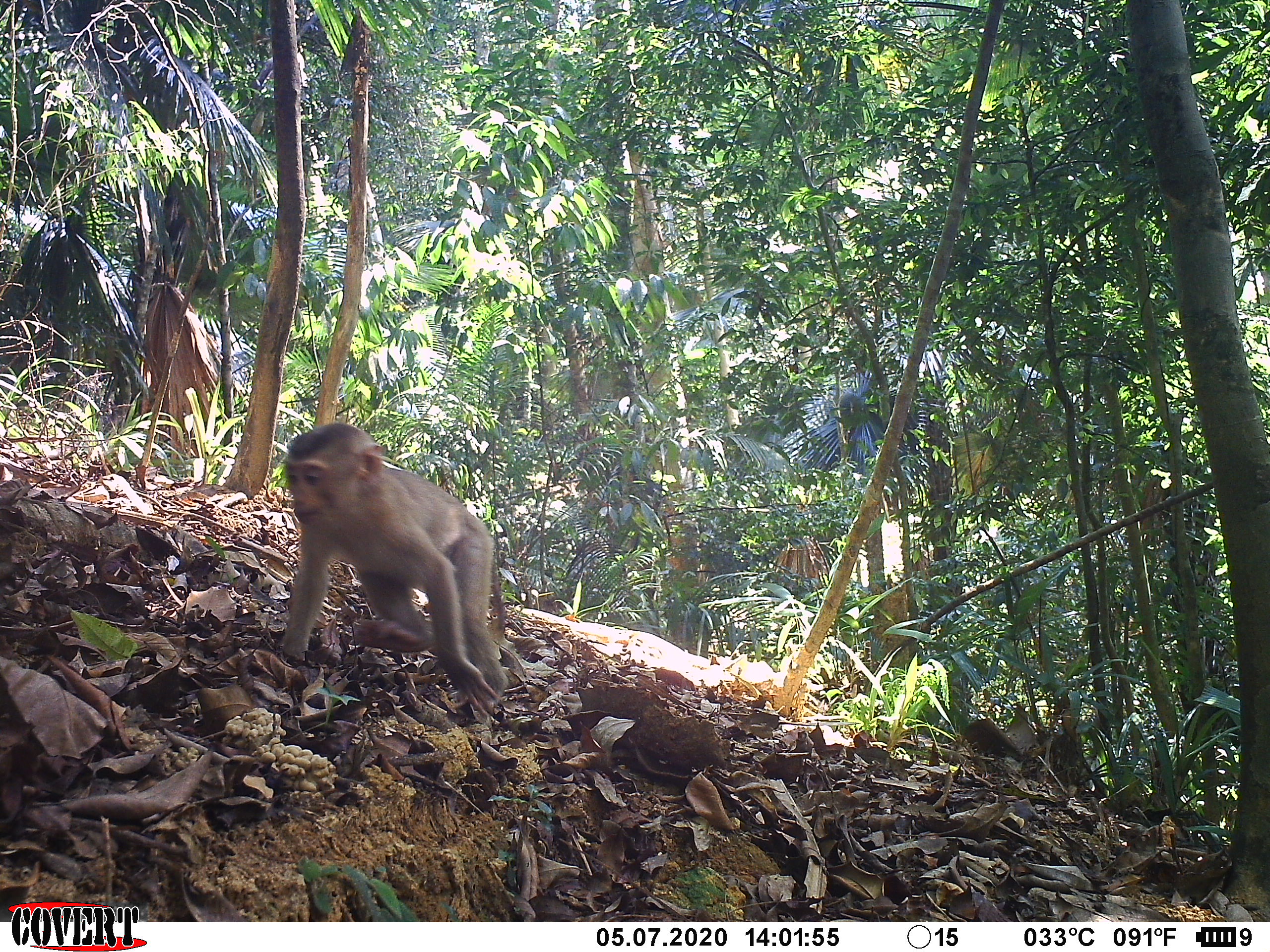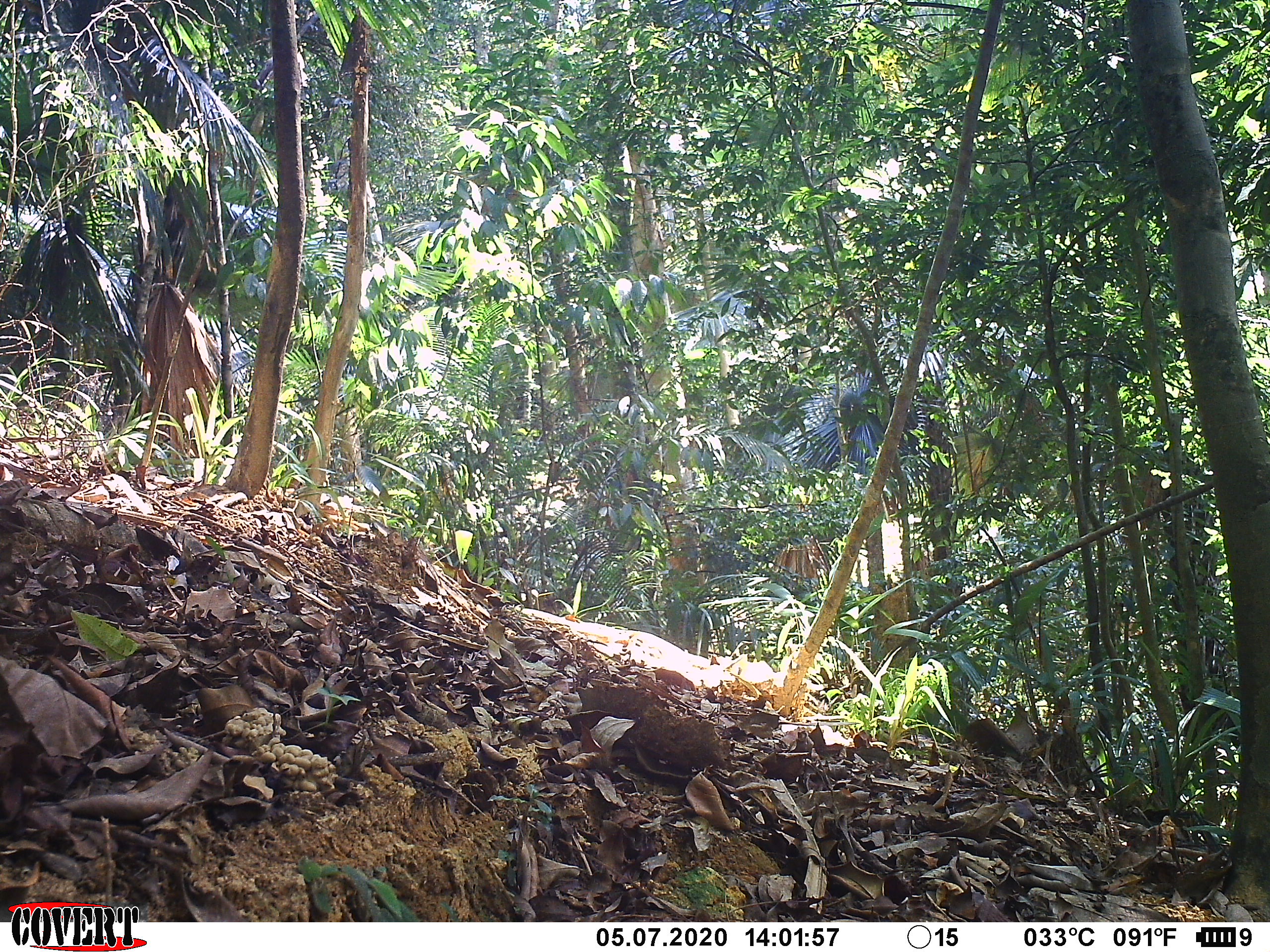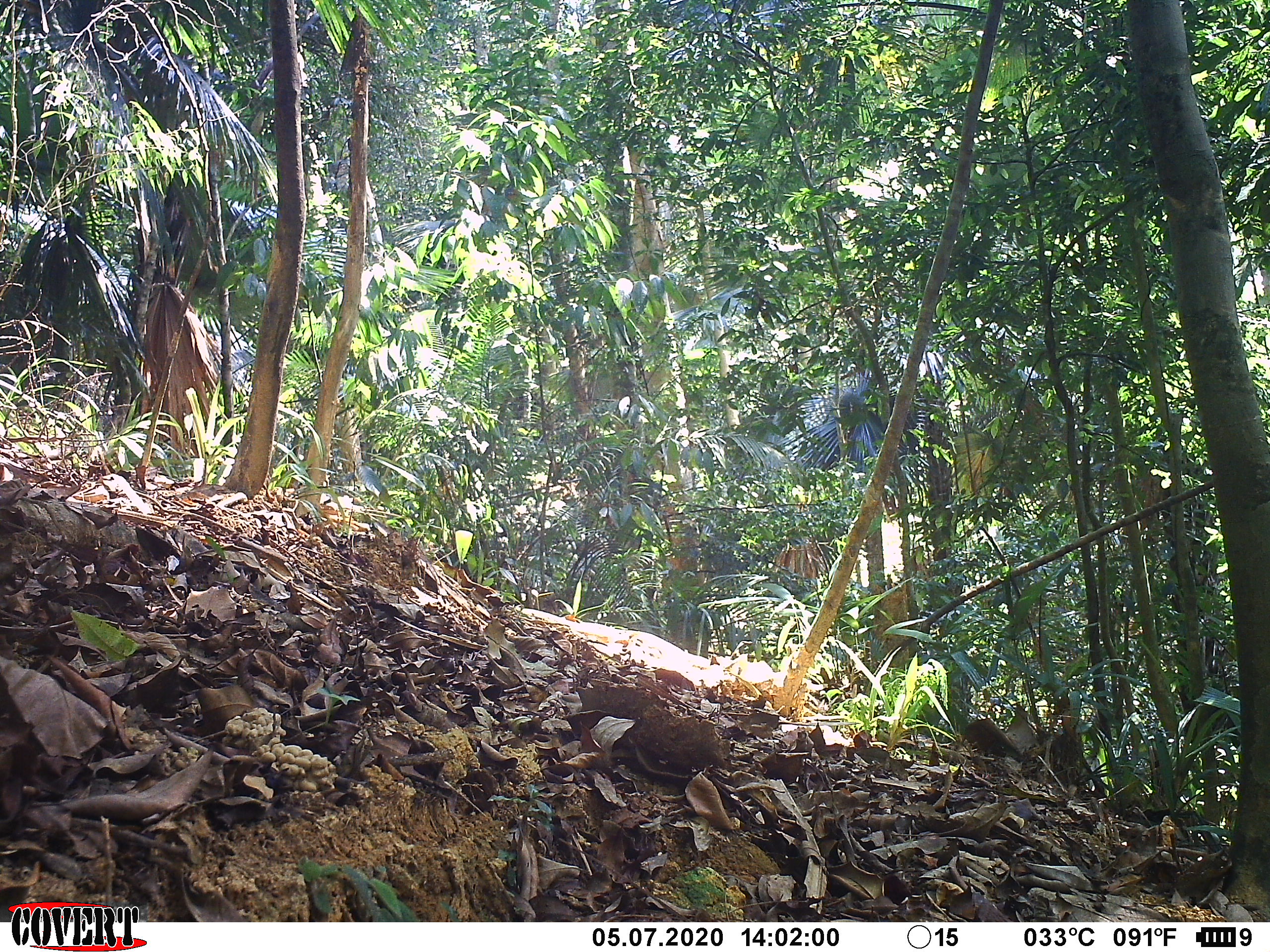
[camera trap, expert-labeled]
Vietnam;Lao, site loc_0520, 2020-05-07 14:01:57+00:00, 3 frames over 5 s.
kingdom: Animalia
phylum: Chordata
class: Mammalia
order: Primates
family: Cercopithecidae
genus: Macaca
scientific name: Macaca nemestrina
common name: pig-tailed macaque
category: pig tailed macaque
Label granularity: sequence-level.